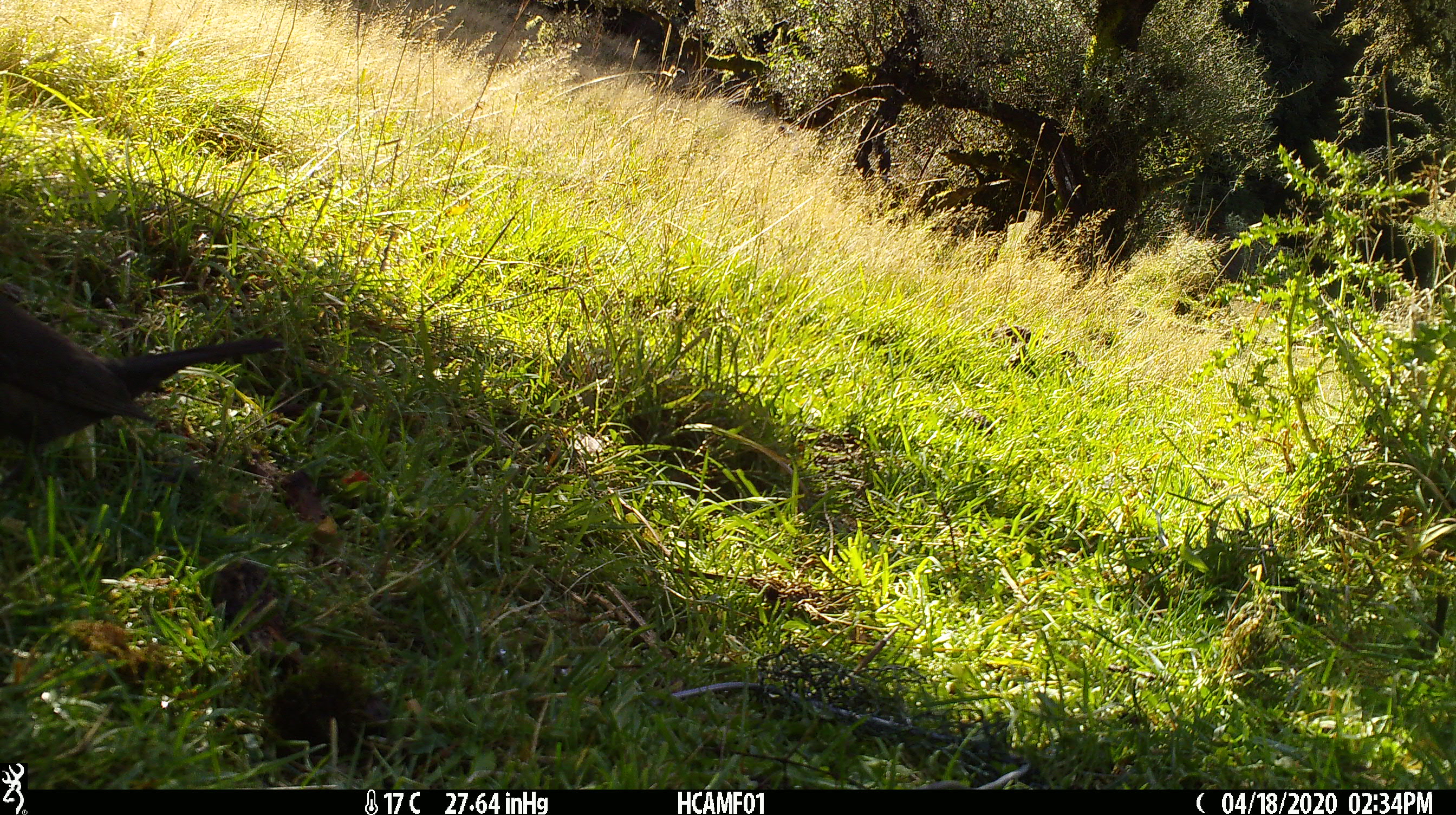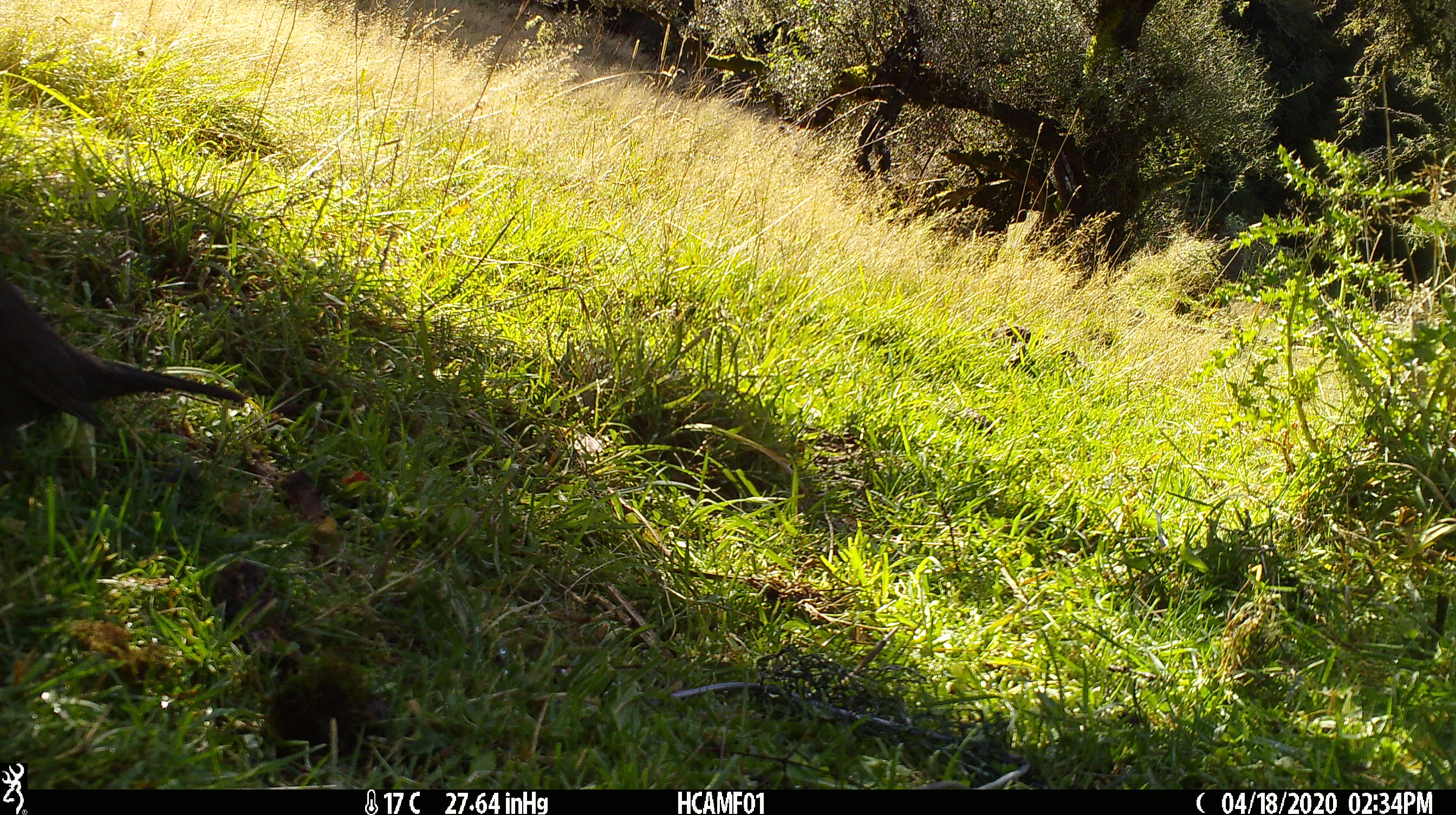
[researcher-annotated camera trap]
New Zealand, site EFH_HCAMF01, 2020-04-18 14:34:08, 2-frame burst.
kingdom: Animalia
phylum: Chordata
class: Aves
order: Passeriformes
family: Turdidae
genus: Turdus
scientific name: Turdus merula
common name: eurasian blackbird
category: blackbird